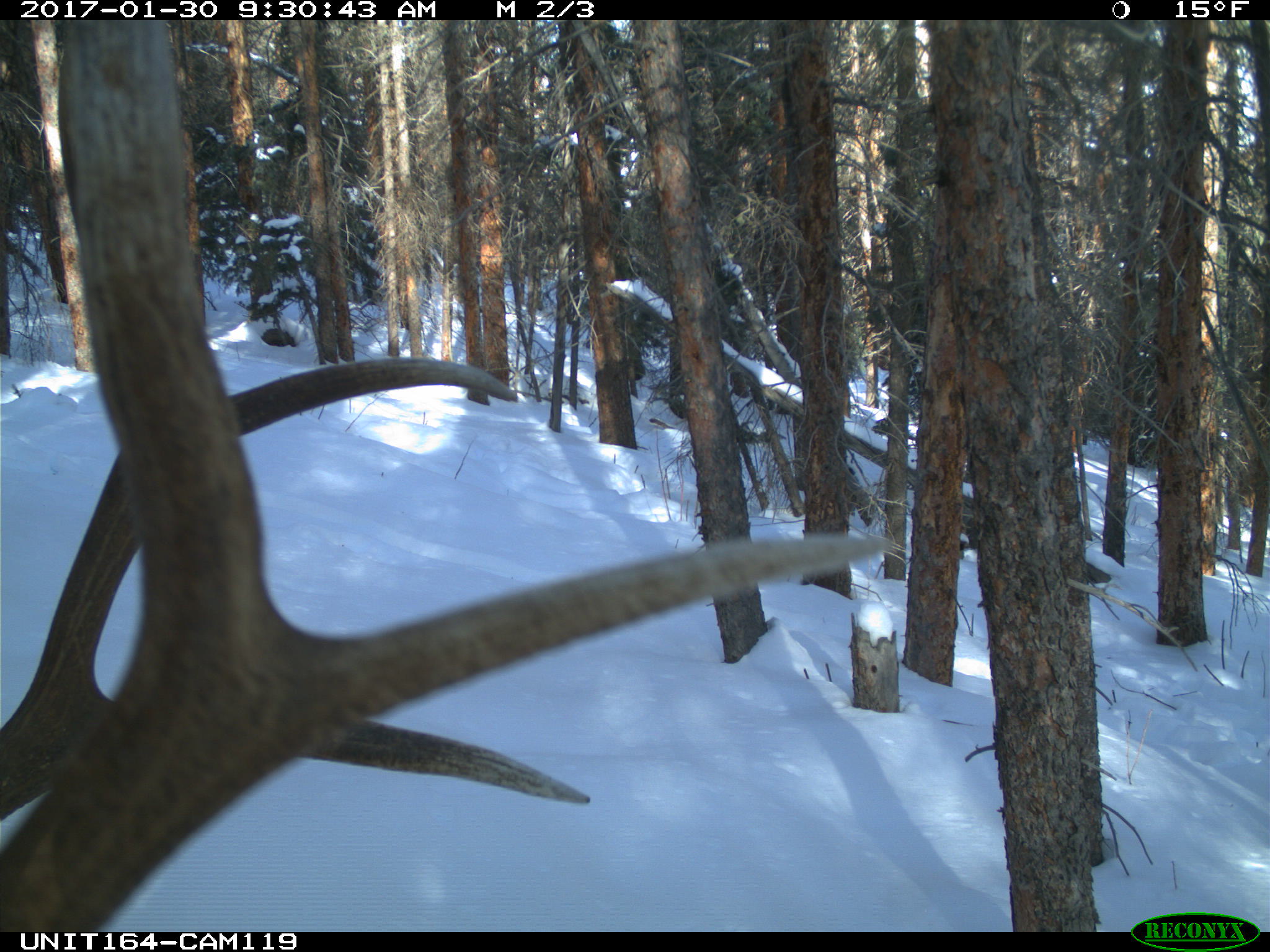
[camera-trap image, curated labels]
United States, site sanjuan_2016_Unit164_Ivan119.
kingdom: Animalia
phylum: Chordata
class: Mammalia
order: Artiodactyla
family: Cervidae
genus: Cervus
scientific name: Cervus elaphus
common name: red deer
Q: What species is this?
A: Cervus elaphus (red deer).